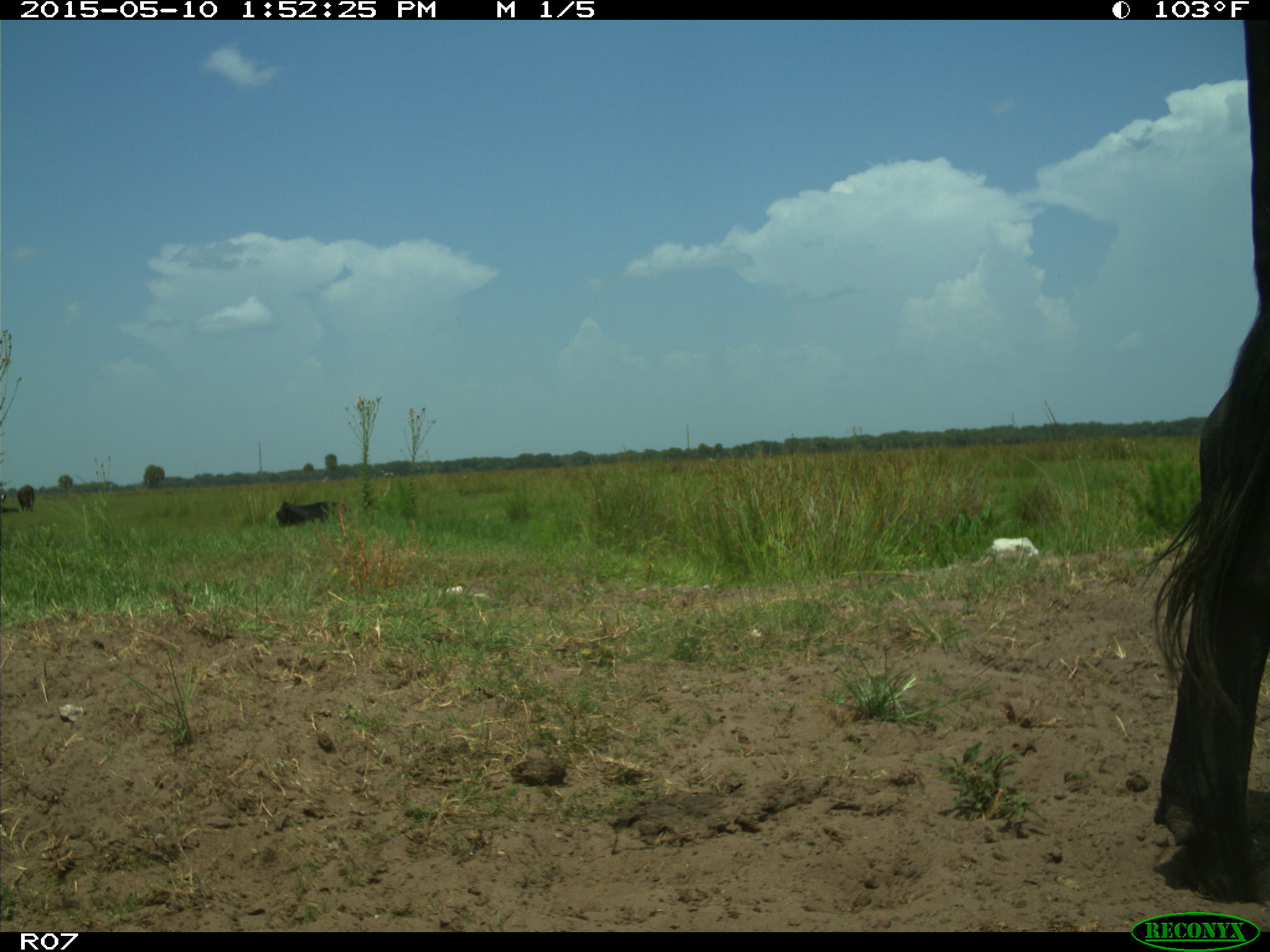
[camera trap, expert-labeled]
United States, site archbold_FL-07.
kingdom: Animalia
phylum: Chordata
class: Mammalia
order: Artiodactyla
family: Bovidae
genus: Bos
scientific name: Bos taurus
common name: domestic cow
Bos taurus (domestic cow).